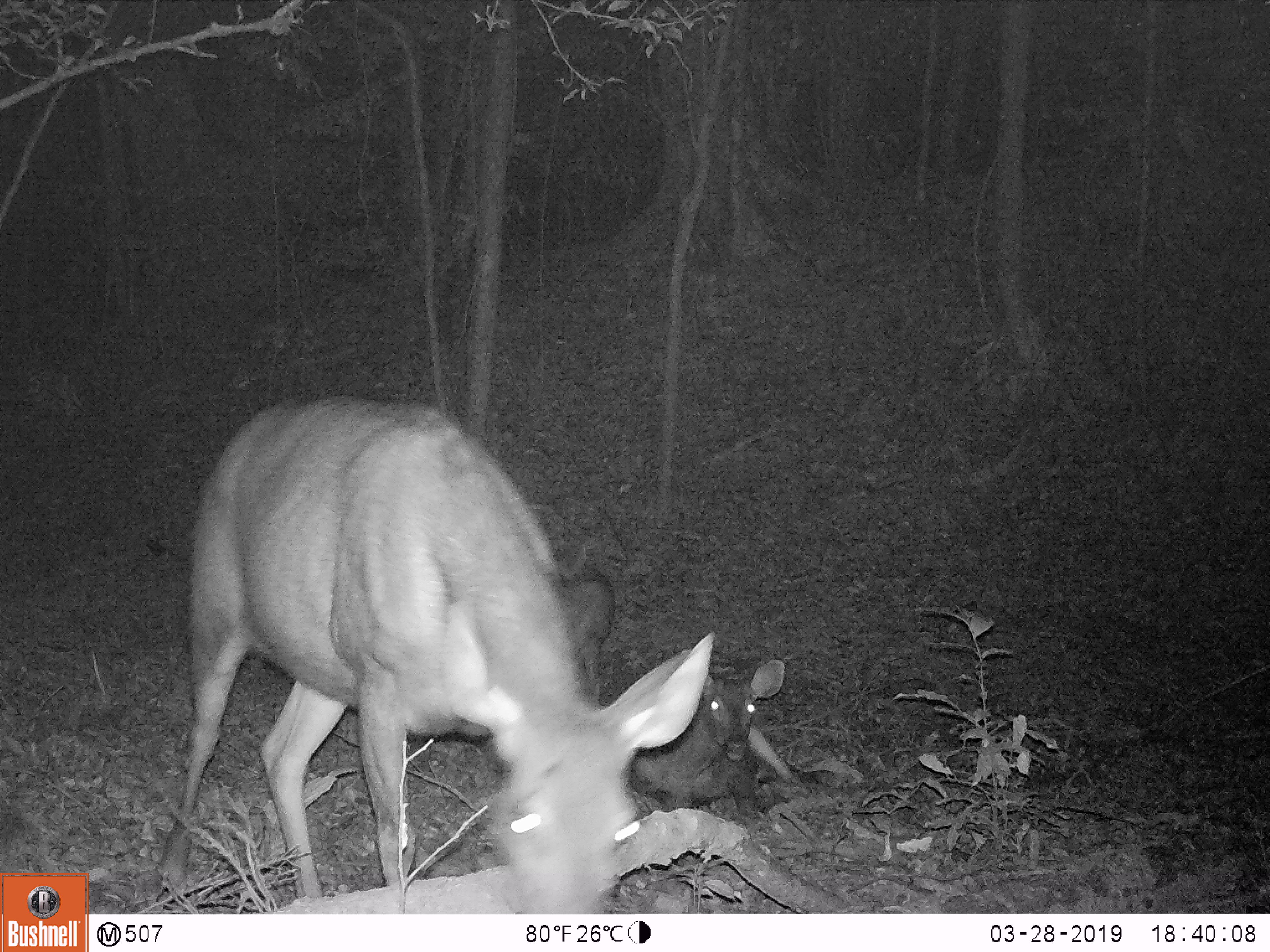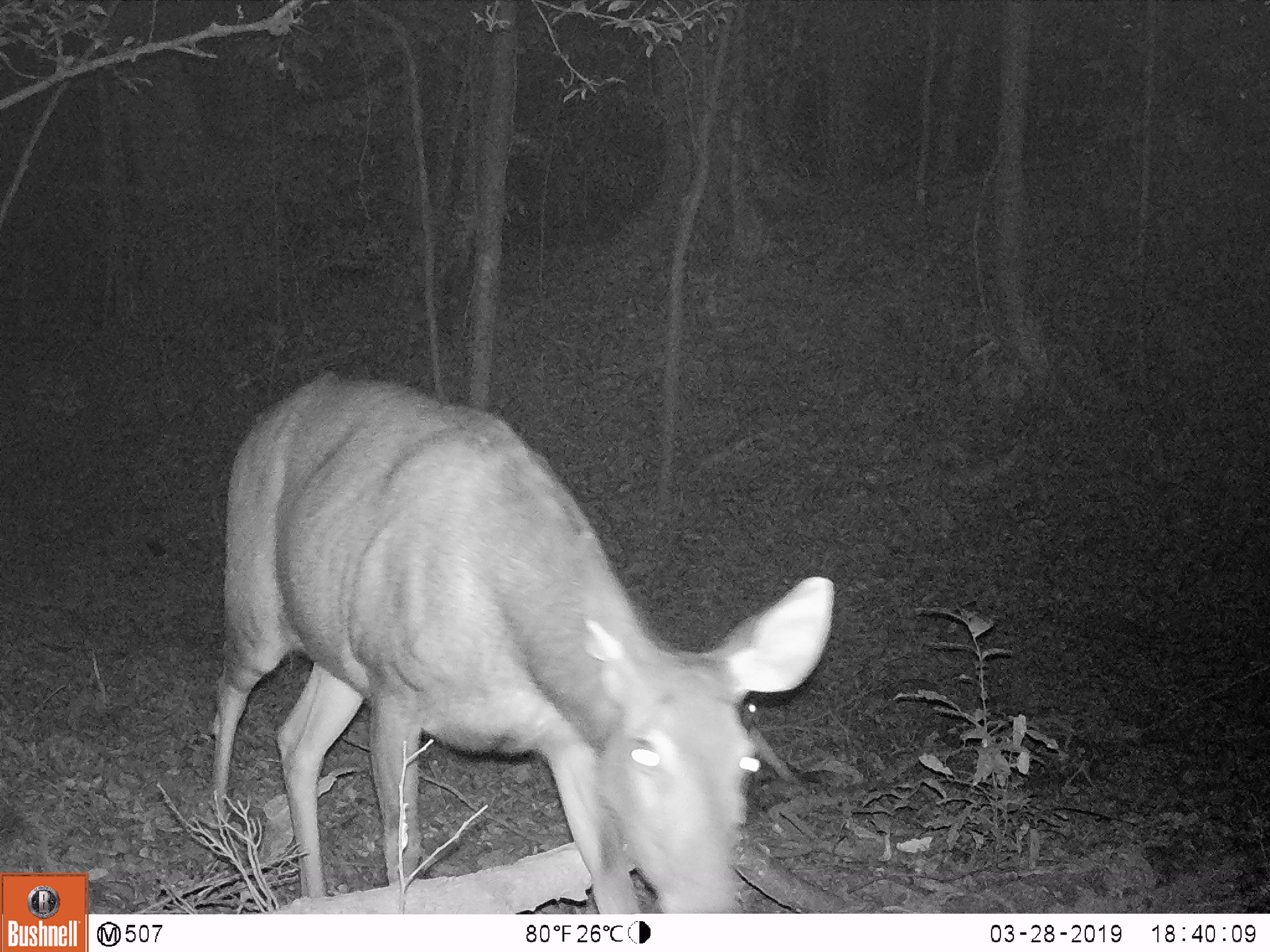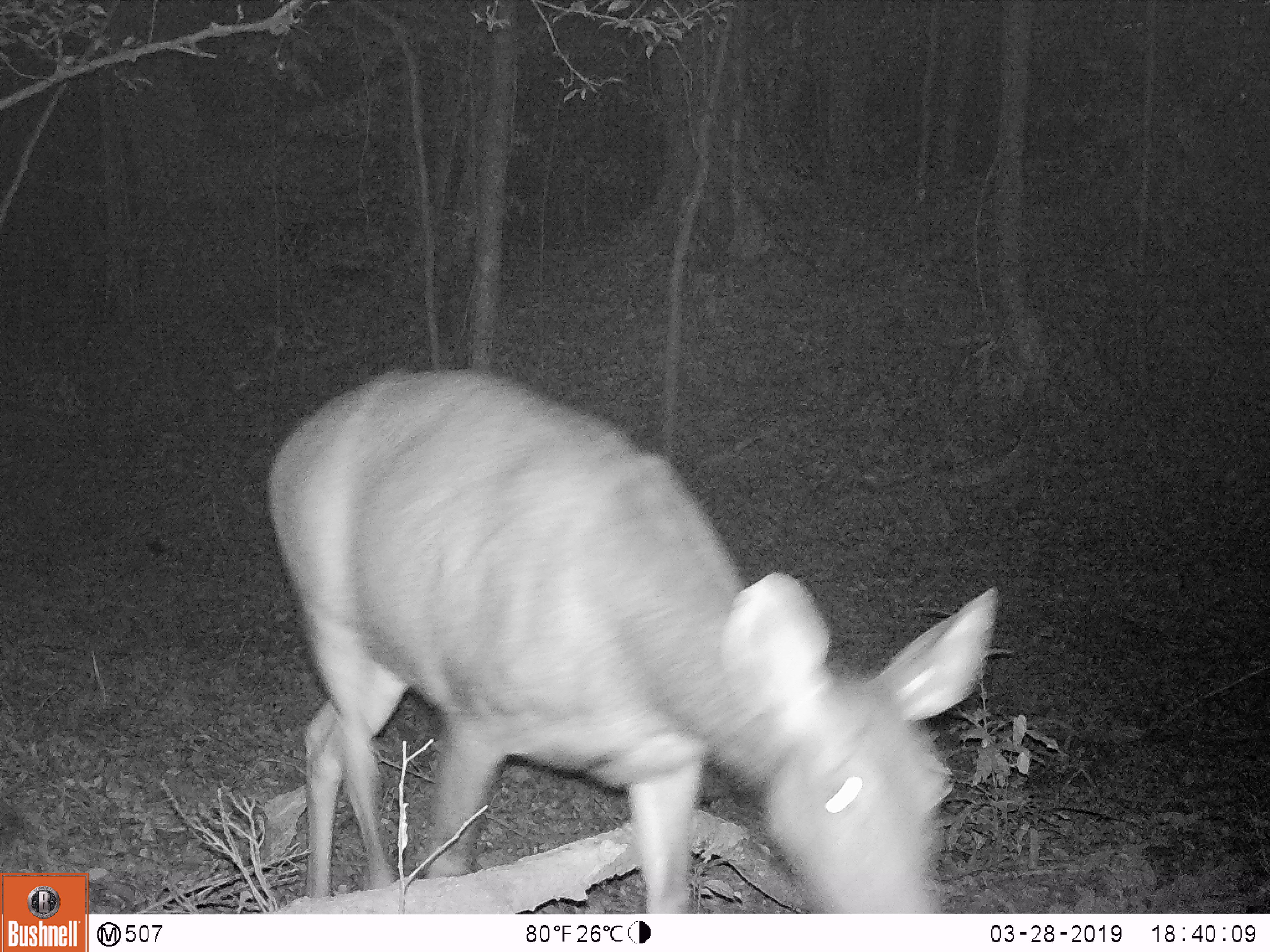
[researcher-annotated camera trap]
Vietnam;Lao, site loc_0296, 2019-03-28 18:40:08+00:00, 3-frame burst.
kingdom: Animalia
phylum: Chordata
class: Mammalia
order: Artiodactyla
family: Cervidae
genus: Rusa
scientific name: Rusa unicolor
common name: sambar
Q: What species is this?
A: Sambar (Rusa unicolor).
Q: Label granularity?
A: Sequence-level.